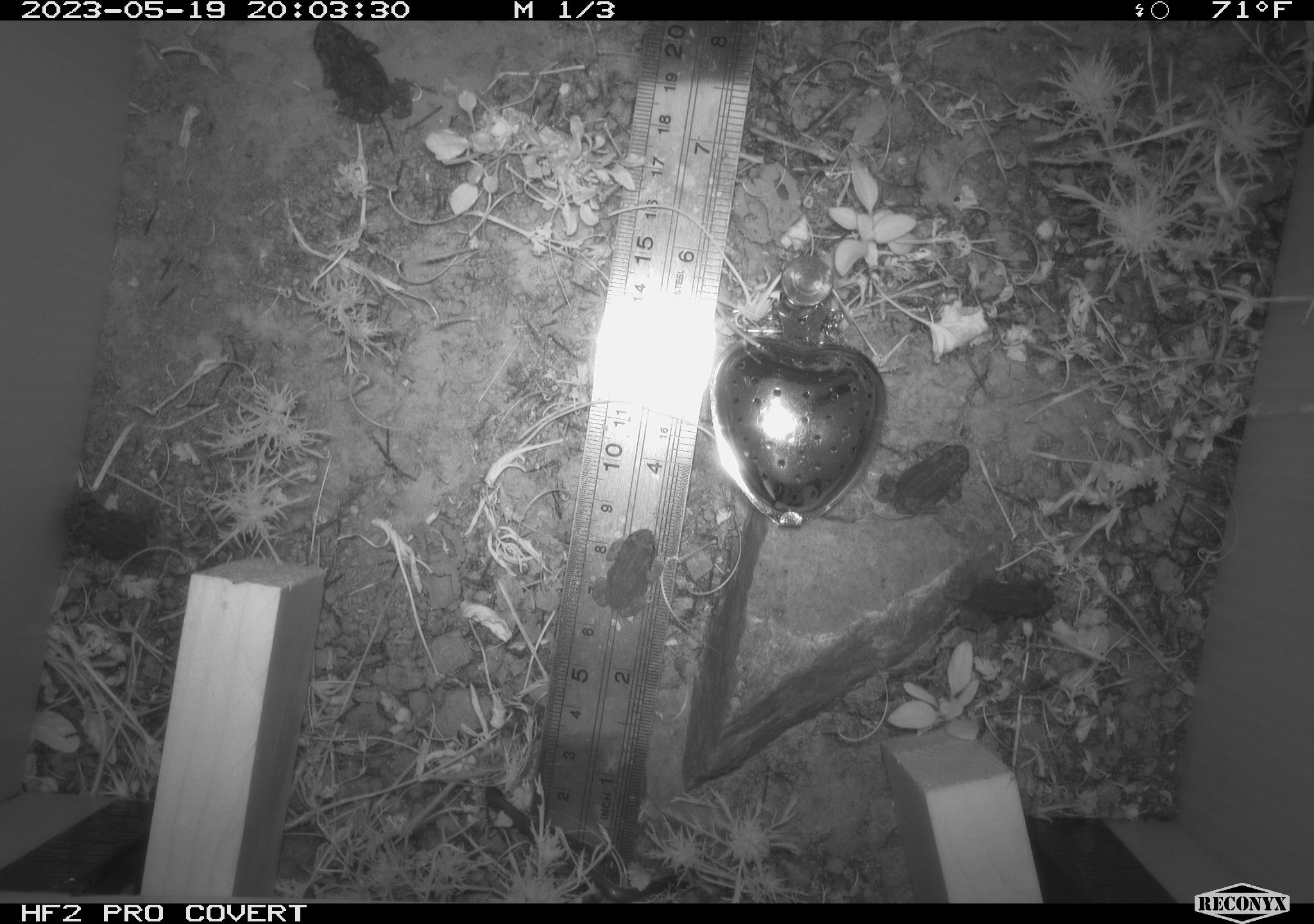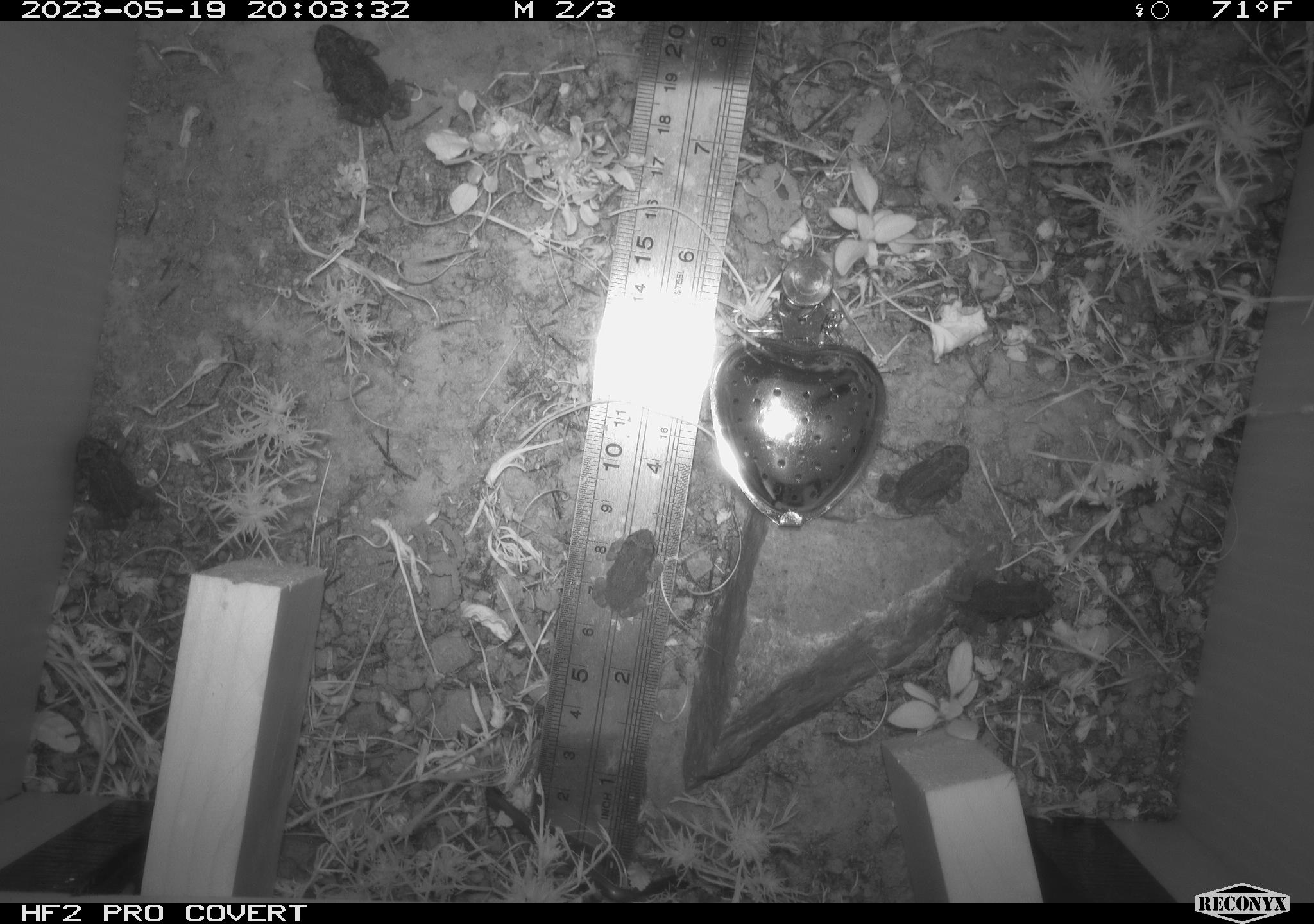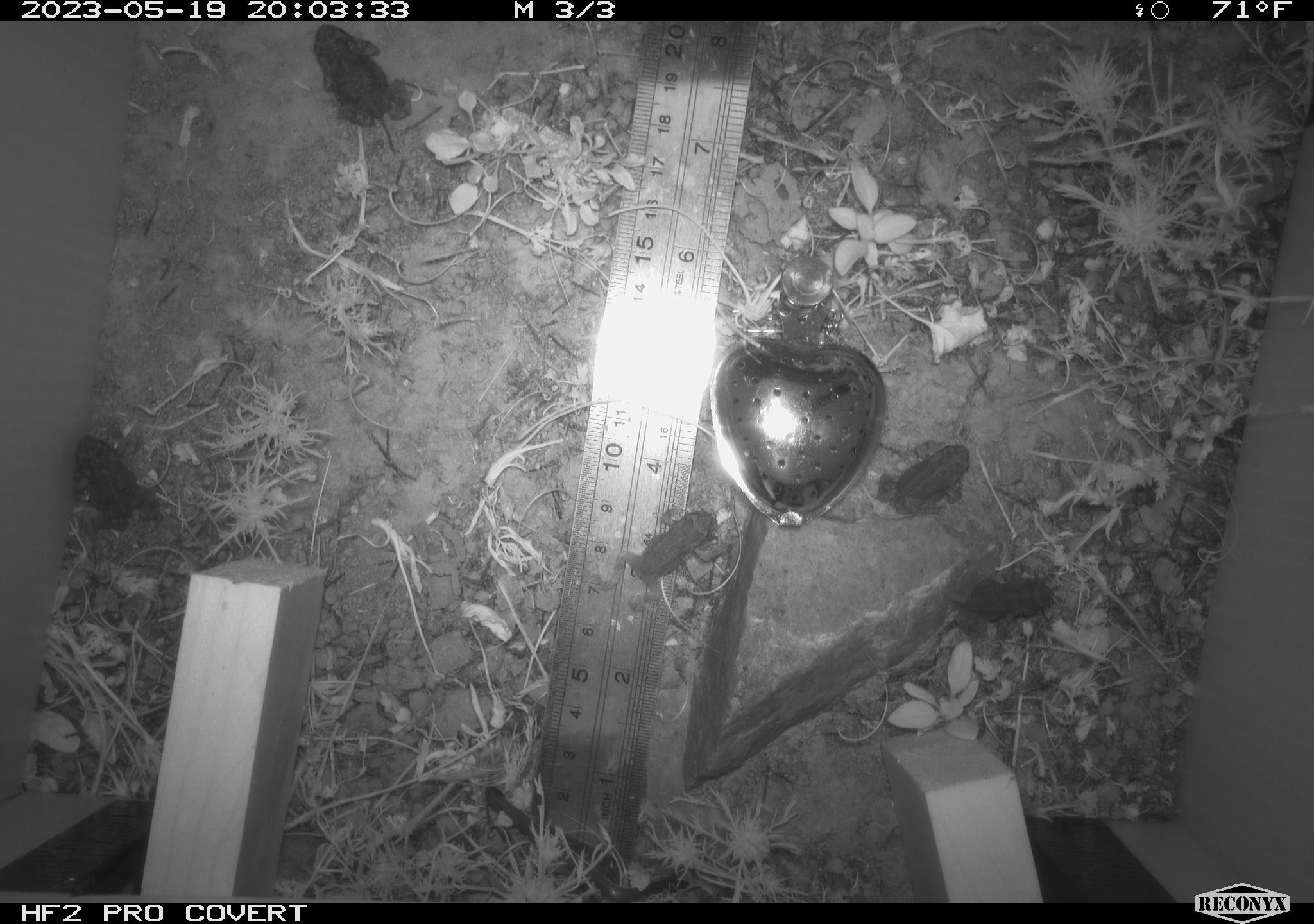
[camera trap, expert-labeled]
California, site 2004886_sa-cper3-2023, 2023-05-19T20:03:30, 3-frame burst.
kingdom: Animalia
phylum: Chordata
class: Amphibia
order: Anura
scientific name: Anura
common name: frogs